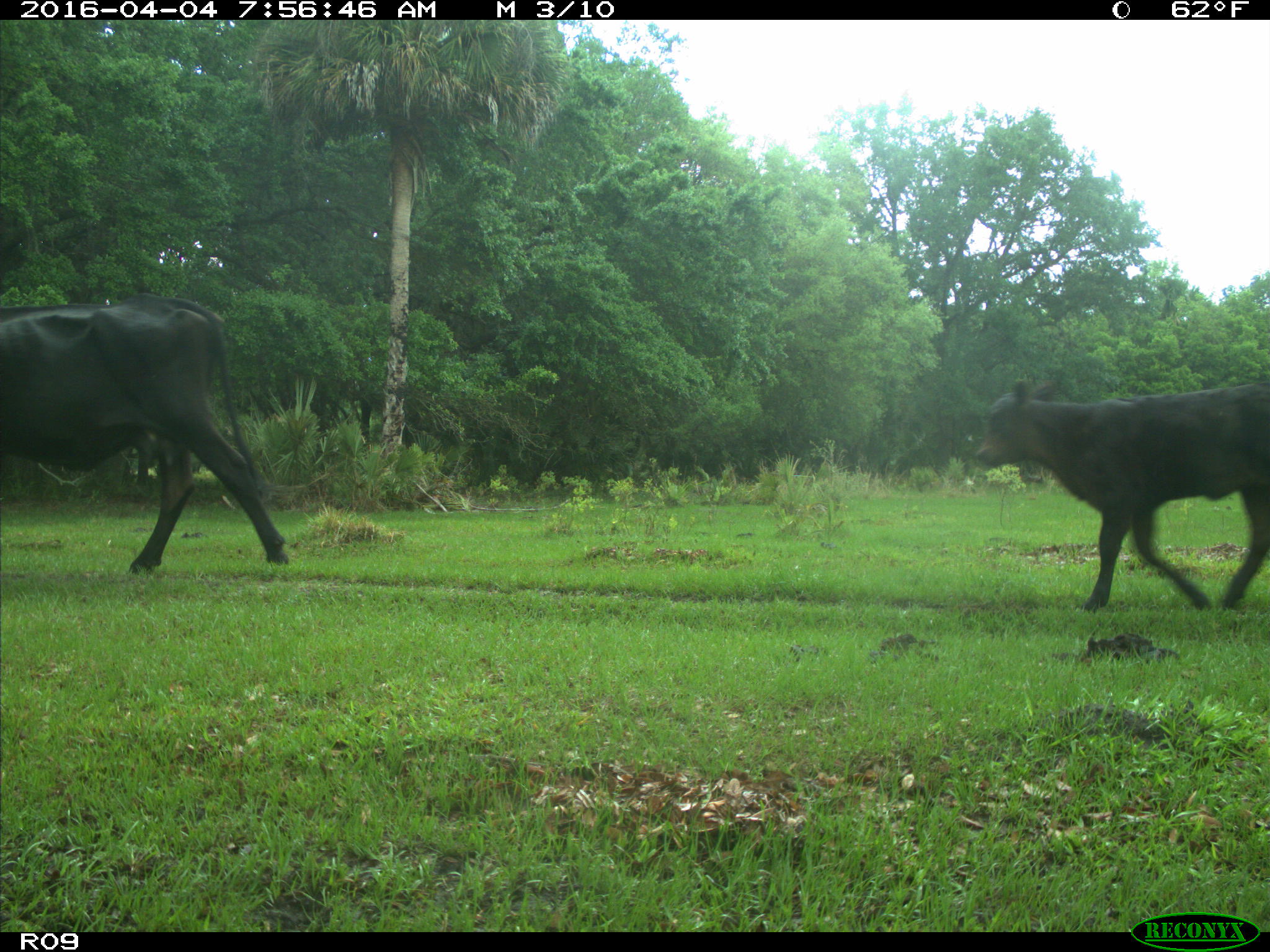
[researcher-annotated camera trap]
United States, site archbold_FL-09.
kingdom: Animalia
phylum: Chordata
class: Mammalia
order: Artiodactyla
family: Bovidae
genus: Bos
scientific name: Bos taurus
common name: domestic cow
Bos taurus (domestic cow).